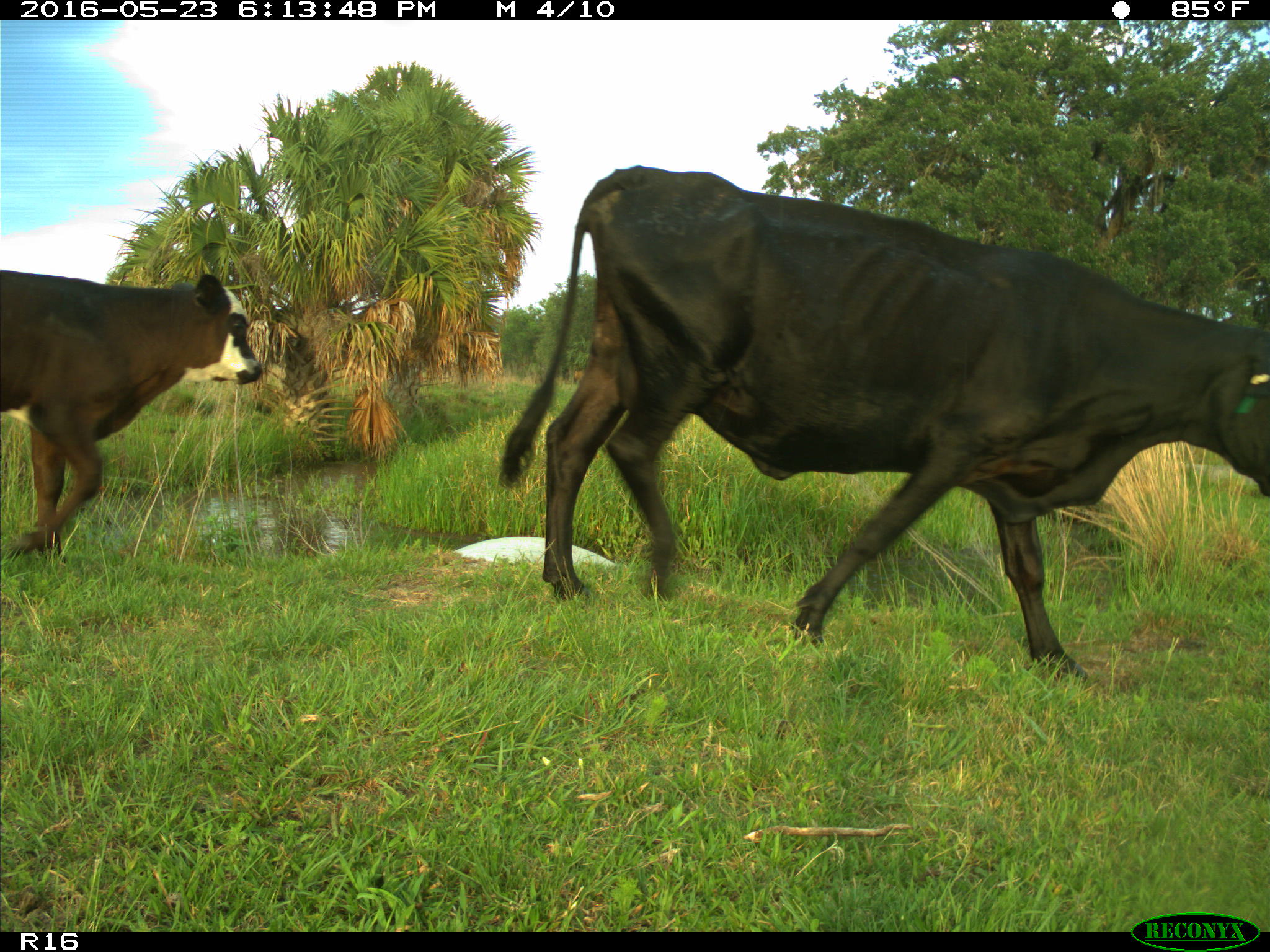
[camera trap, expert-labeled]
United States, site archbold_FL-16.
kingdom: Animalia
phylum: Chordata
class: Mammalia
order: Artiodactyla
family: Bovidae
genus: Bos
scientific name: Bos taurus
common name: domestic cow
Bos taurus (domestic cow).